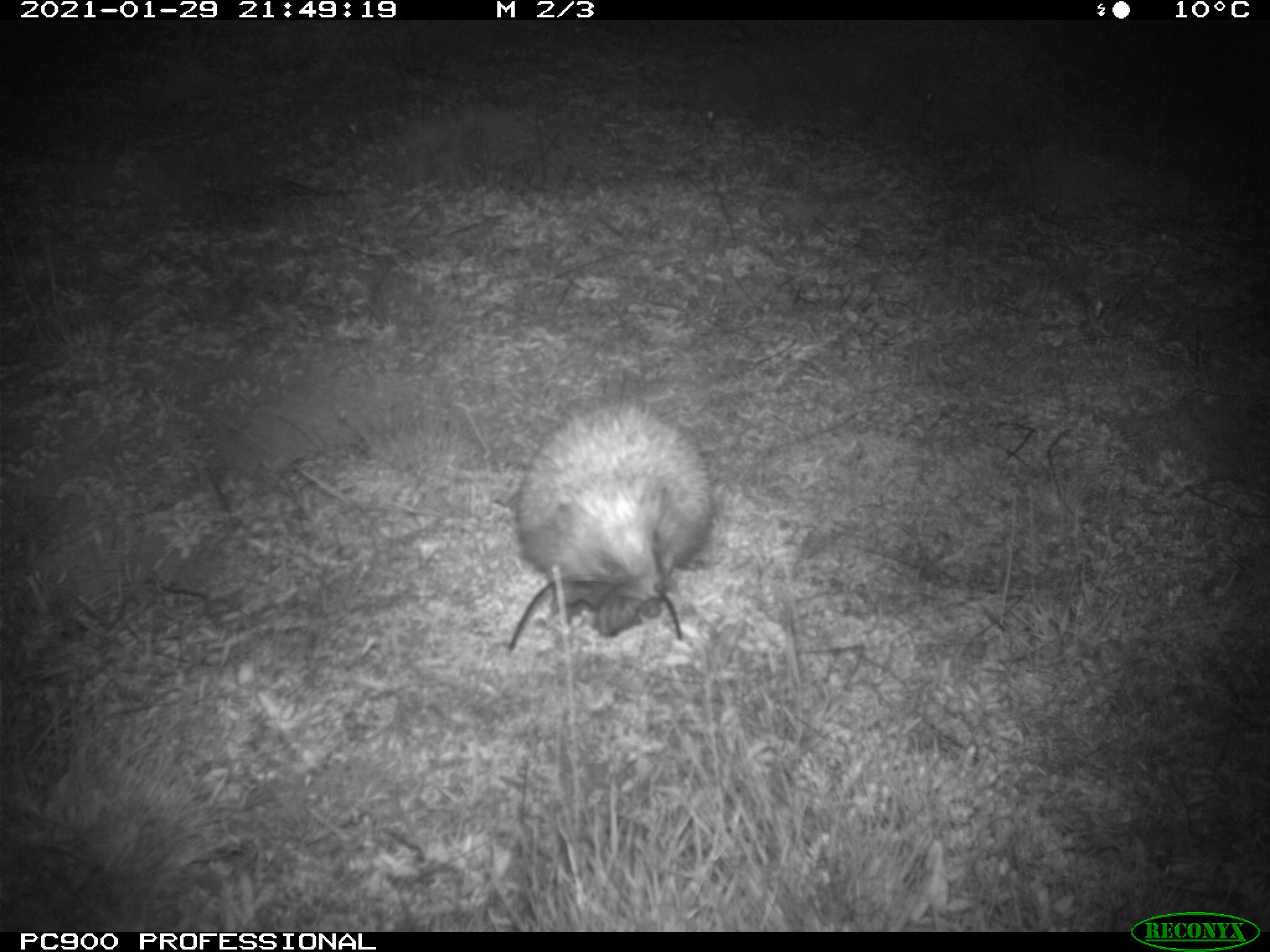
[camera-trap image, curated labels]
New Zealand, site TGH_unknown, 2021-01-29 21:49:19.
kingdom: Animalia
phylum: Chordata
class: Mammalia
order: Eulipotyphla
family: Erinaceidae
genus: Erinaceus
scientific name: Erinaceus europaeus europaeus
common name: european hedgehog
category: hedgehog